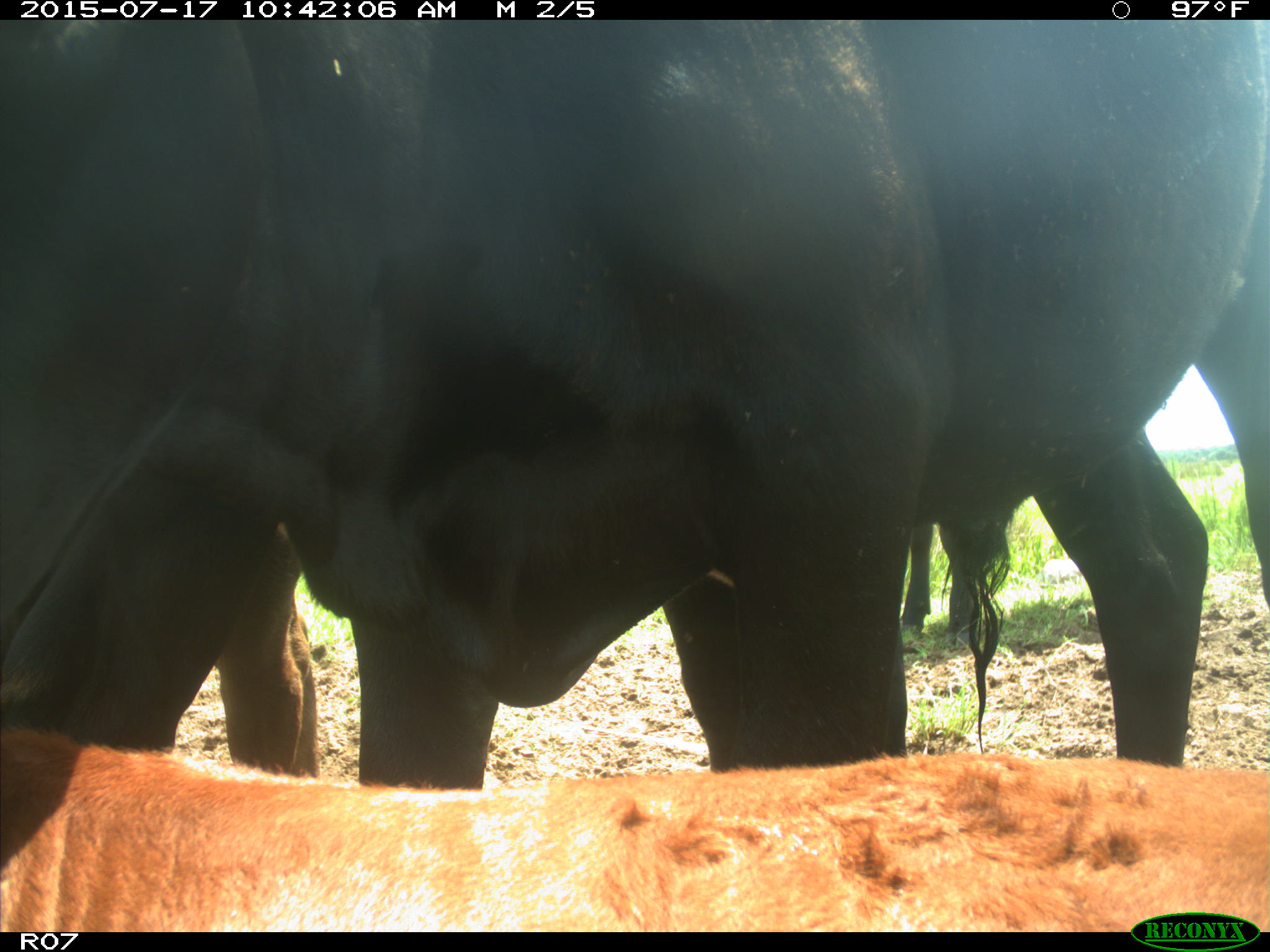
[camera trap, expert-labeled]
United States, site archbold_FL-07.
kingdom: Animalia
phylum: Chordata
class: Mammalia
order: Artiodactyla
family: Bovidae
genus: Bos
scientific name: Bos taurus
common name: domestic cow